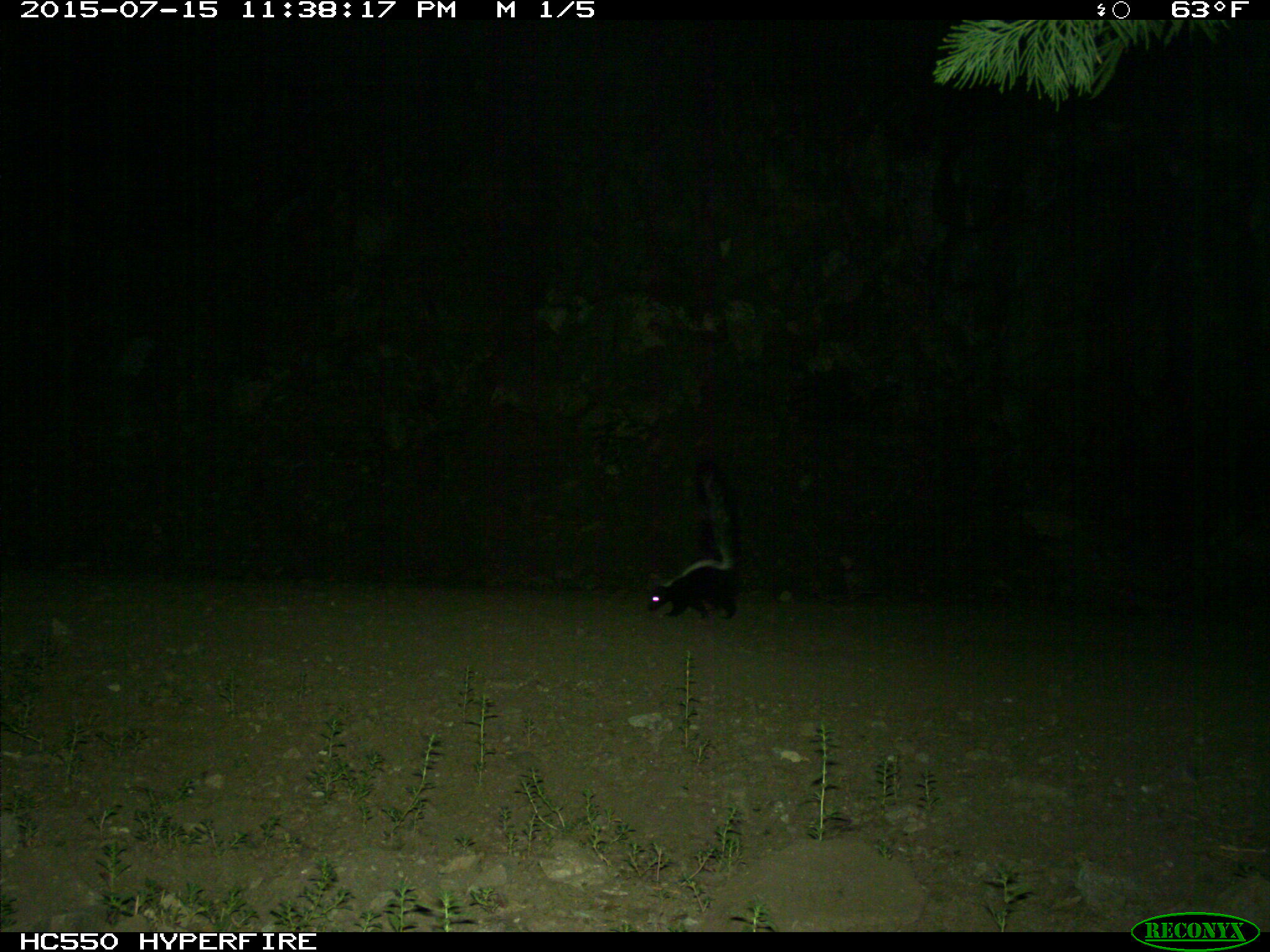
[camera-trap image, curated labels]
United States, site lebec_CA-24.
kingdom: Animalia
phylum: Chordata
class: Mammalia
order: Carnivora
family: Mephitidae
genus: Mephitis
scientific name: Mephitis mephitis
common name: striped skunk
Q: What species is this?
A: Mephitis mephitis (striped skunk).